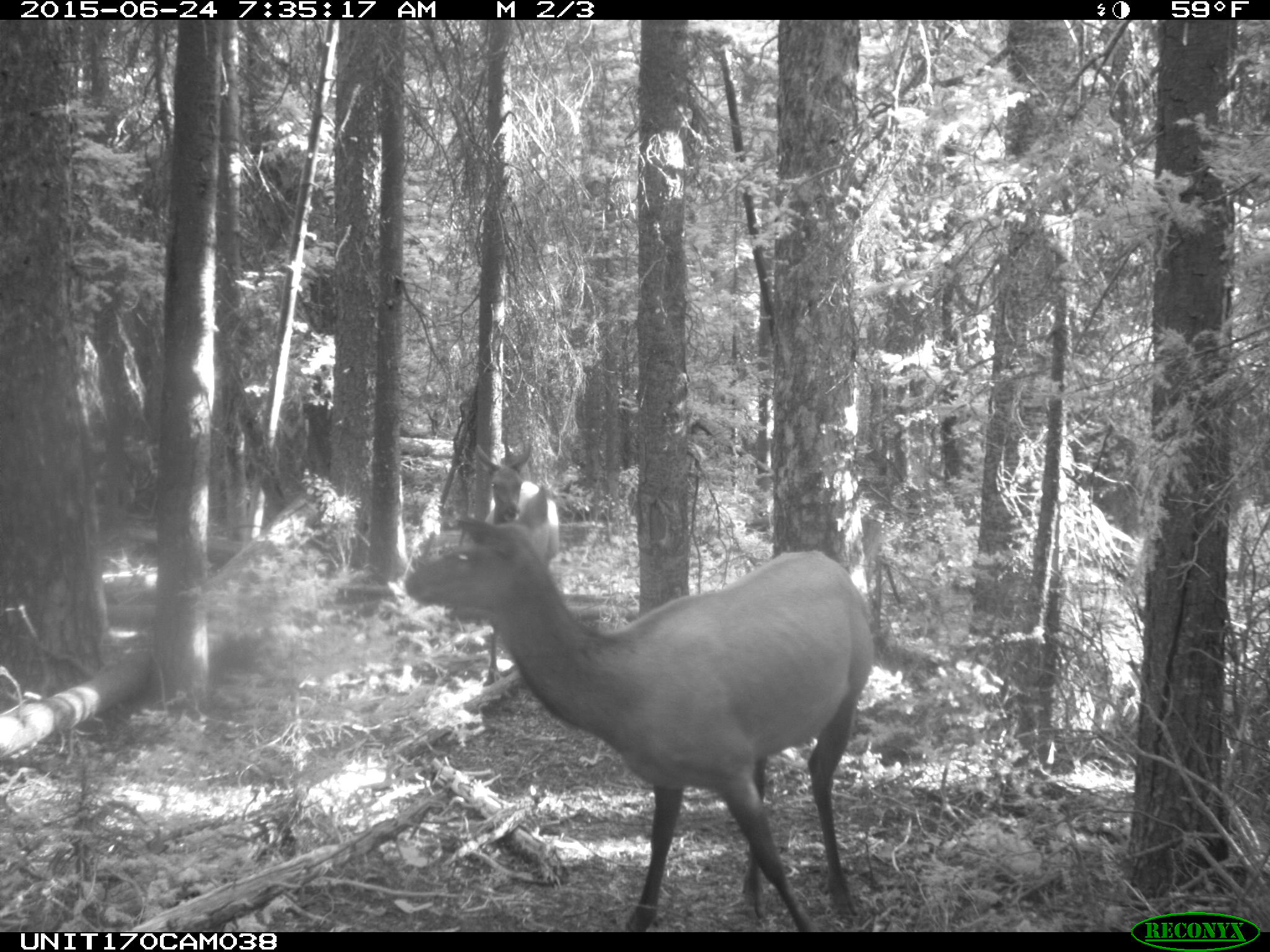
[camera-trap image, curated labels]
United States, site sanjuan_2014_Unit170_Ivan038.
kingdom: Animalia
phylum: Chordata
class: Mammalia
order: Artiodactyla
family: Cervidae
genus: Cervus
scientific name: Cervus elaphus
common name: red deer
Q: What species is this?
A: Cervus elaphus (red deer).